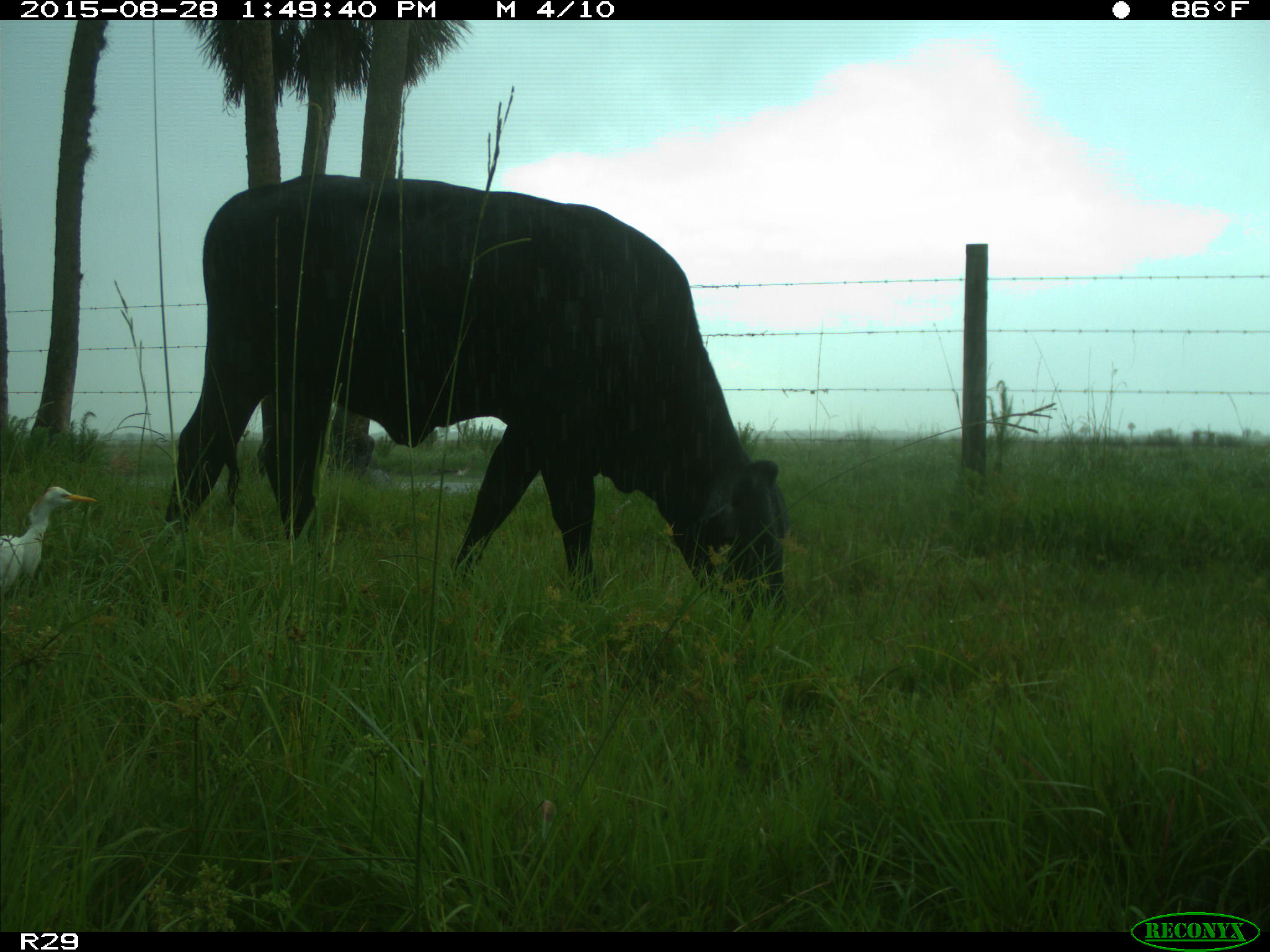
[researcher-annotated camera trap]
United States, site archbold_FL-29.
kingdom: Animalia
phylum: Chordata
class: Mammalia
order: Artiodactyla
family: Bovidae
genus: Bos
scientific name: Bos taurus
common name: domestic cow